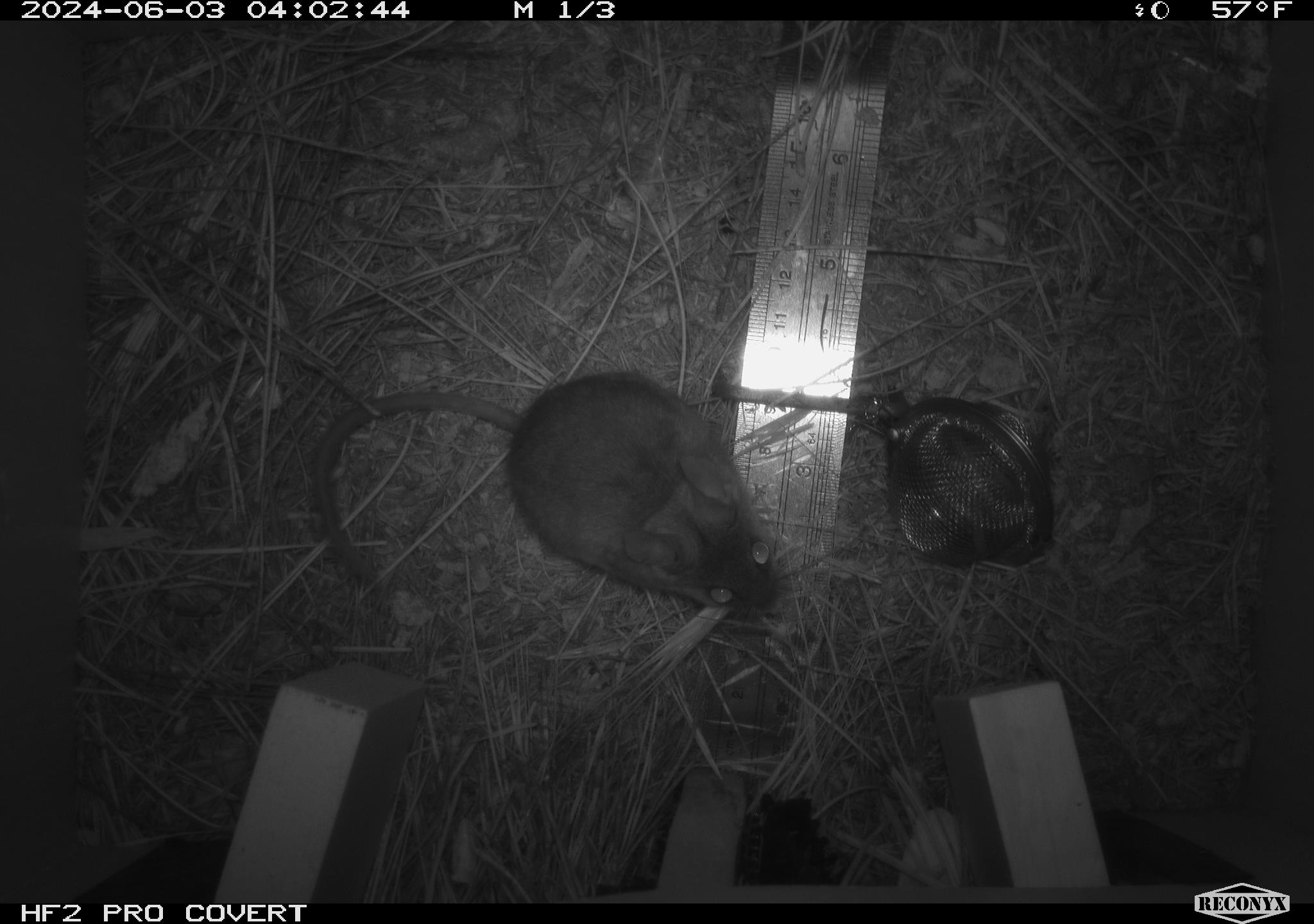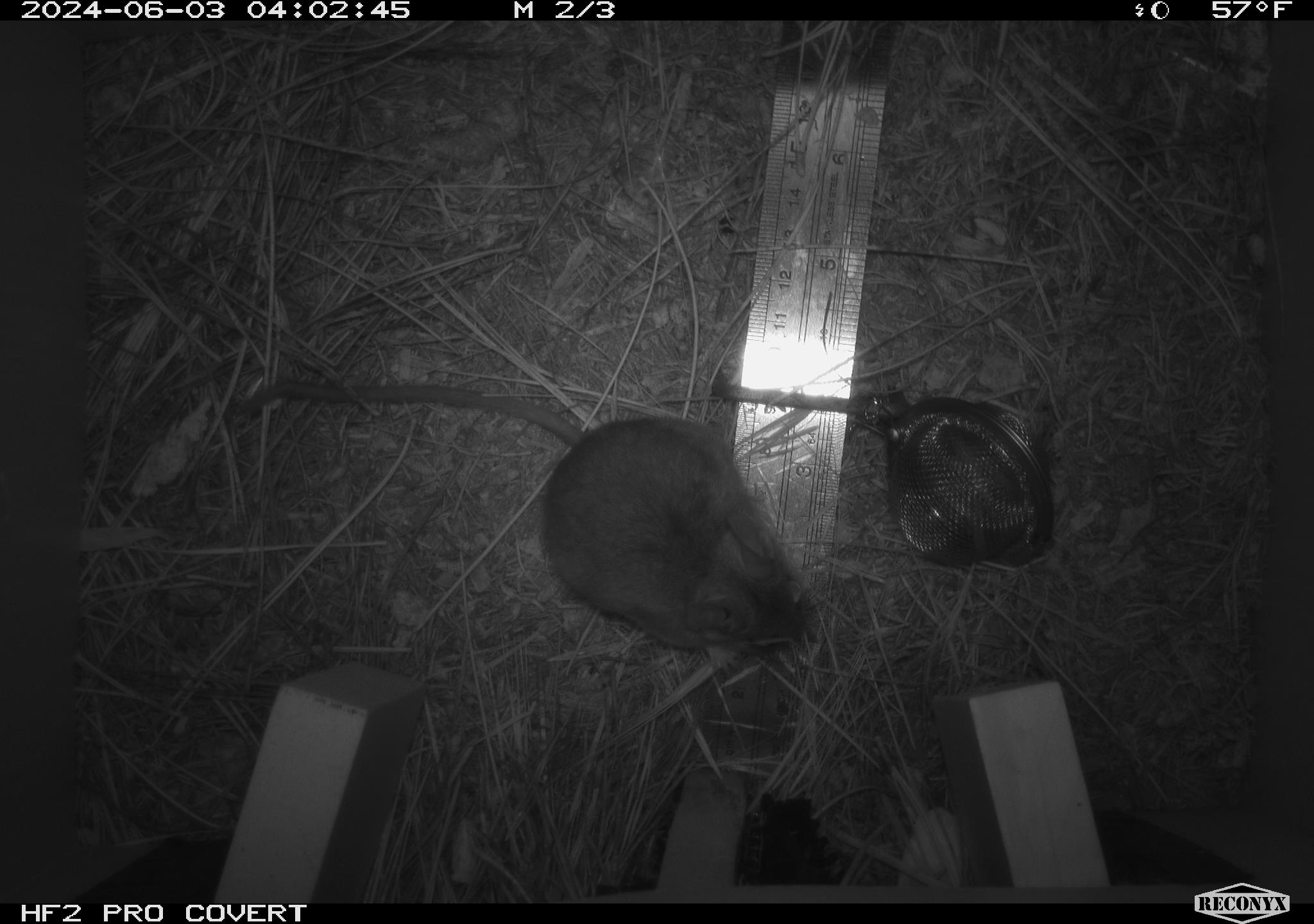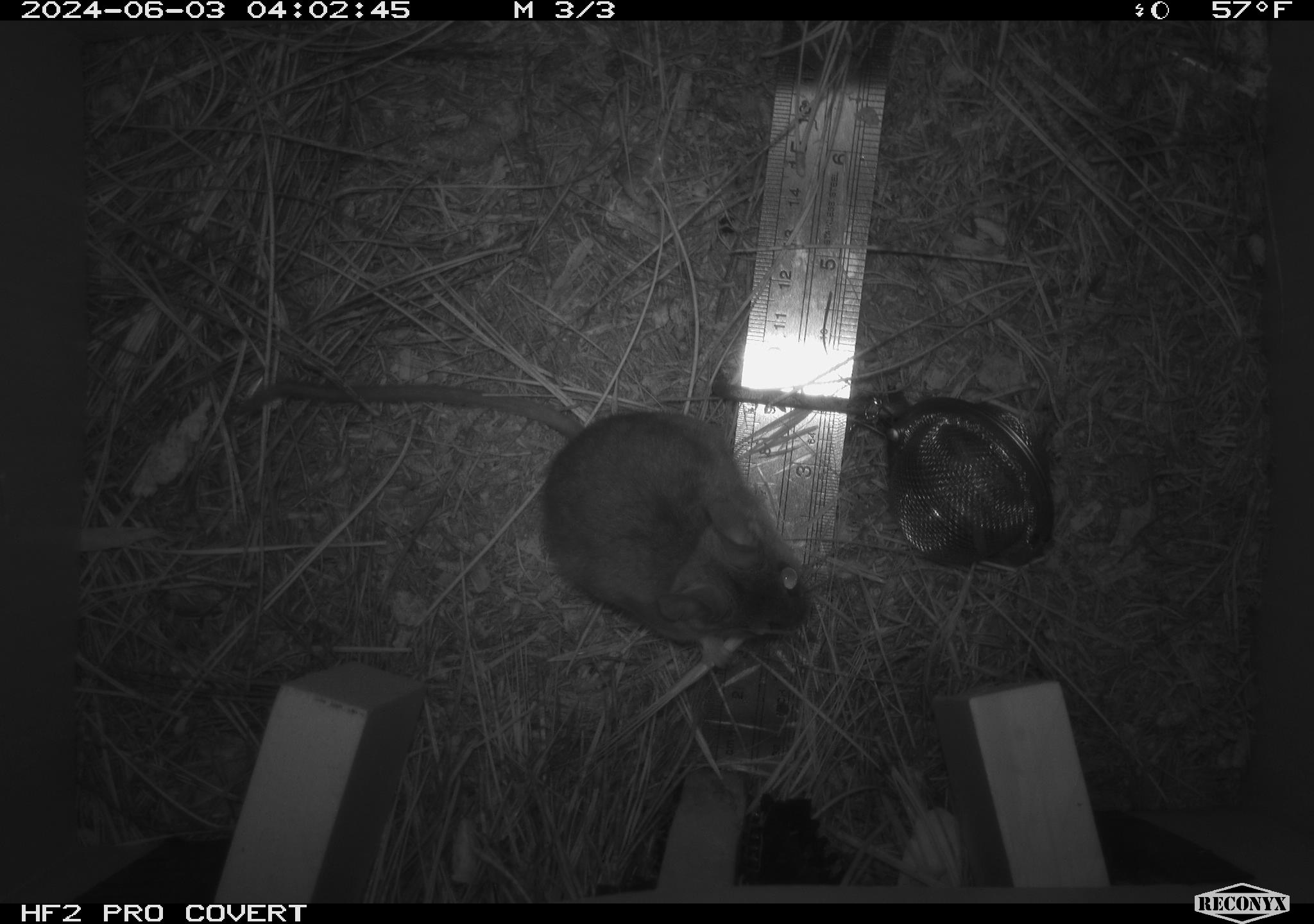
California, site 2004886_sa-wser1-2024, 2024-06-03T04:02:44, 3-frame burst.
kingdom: Animalia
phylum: Chordata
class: Mammalia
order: Rodentia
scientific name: Rodentia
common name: mouse species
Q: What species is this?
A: Mouse species (Rodentia).